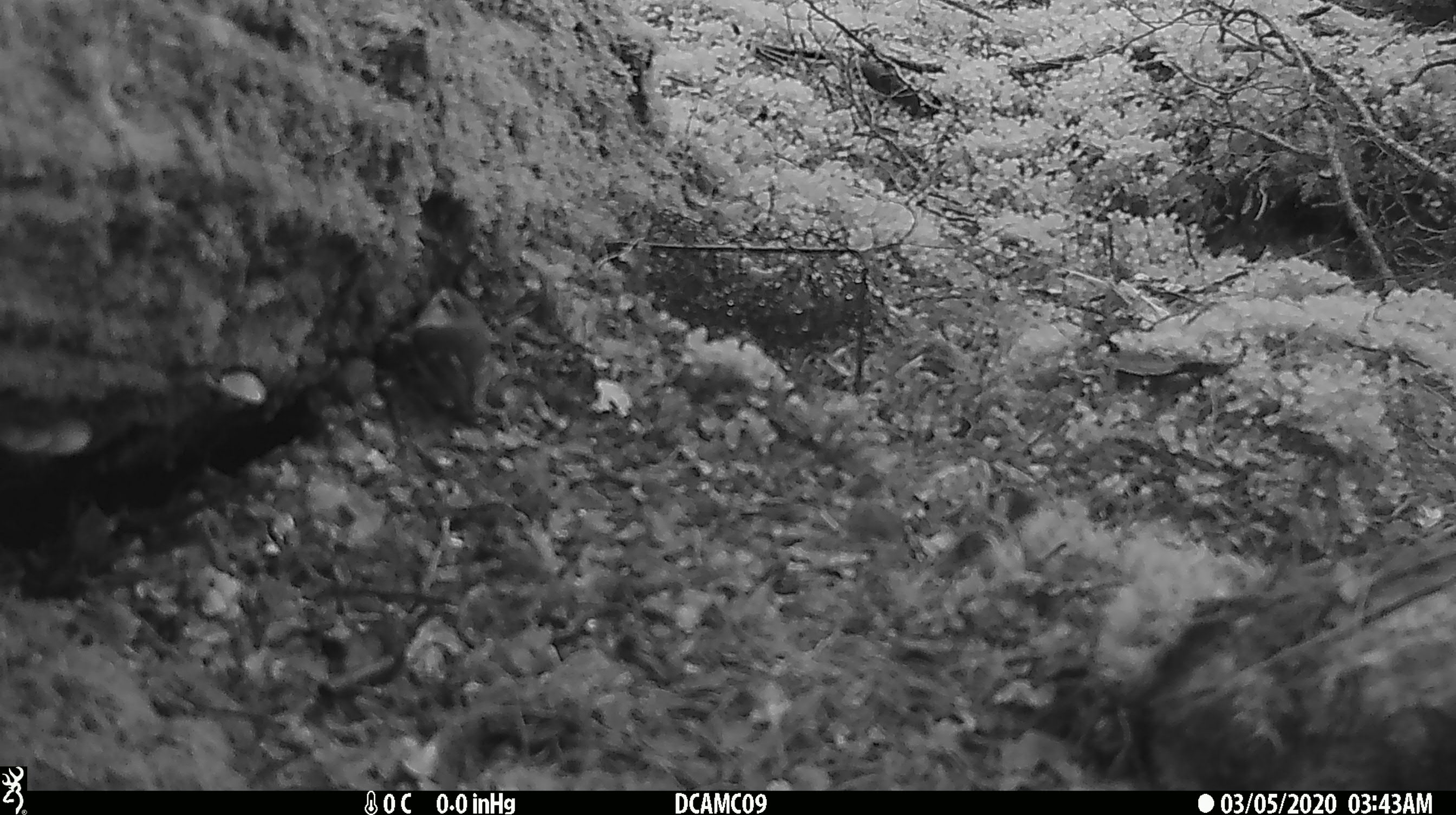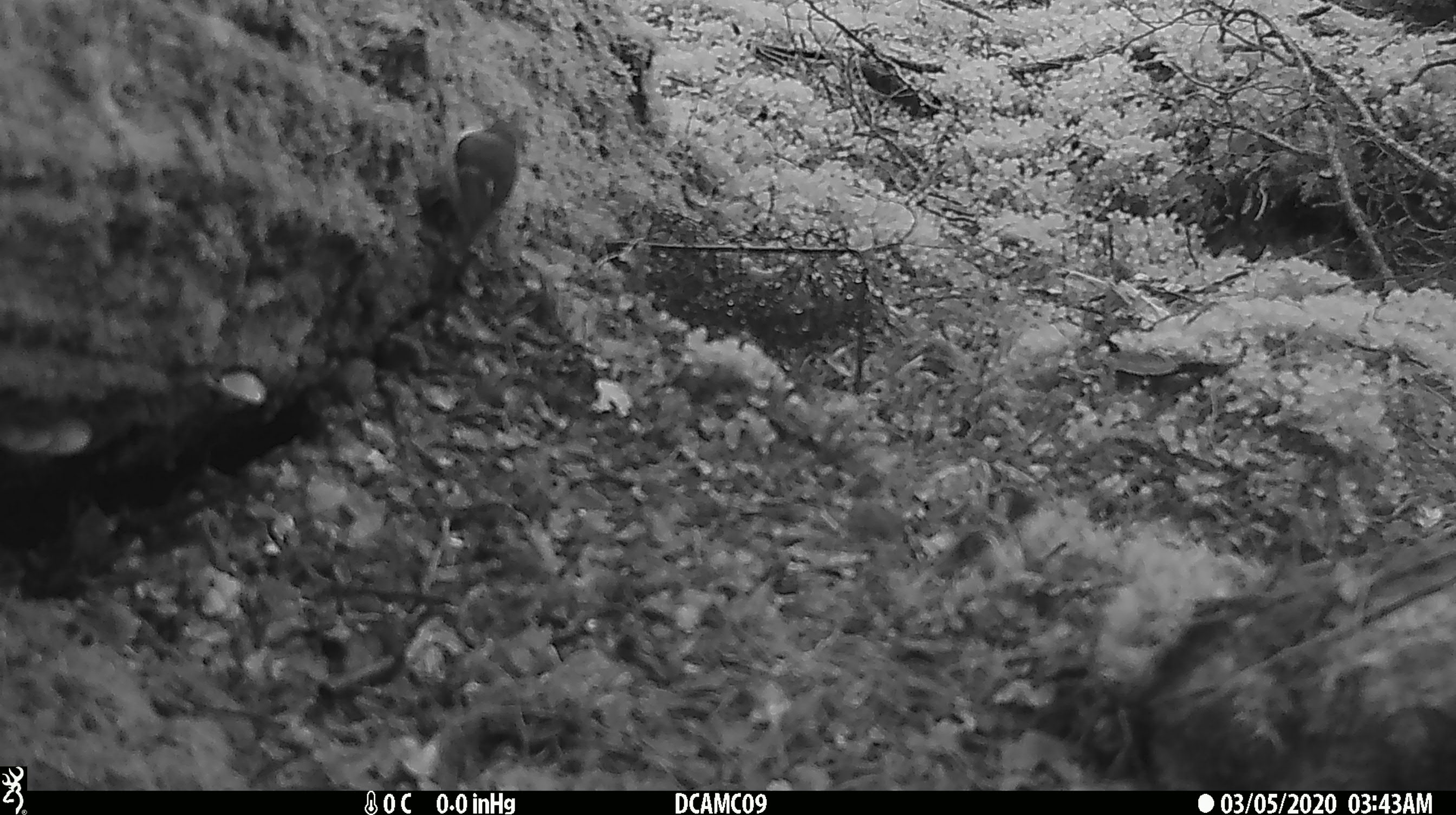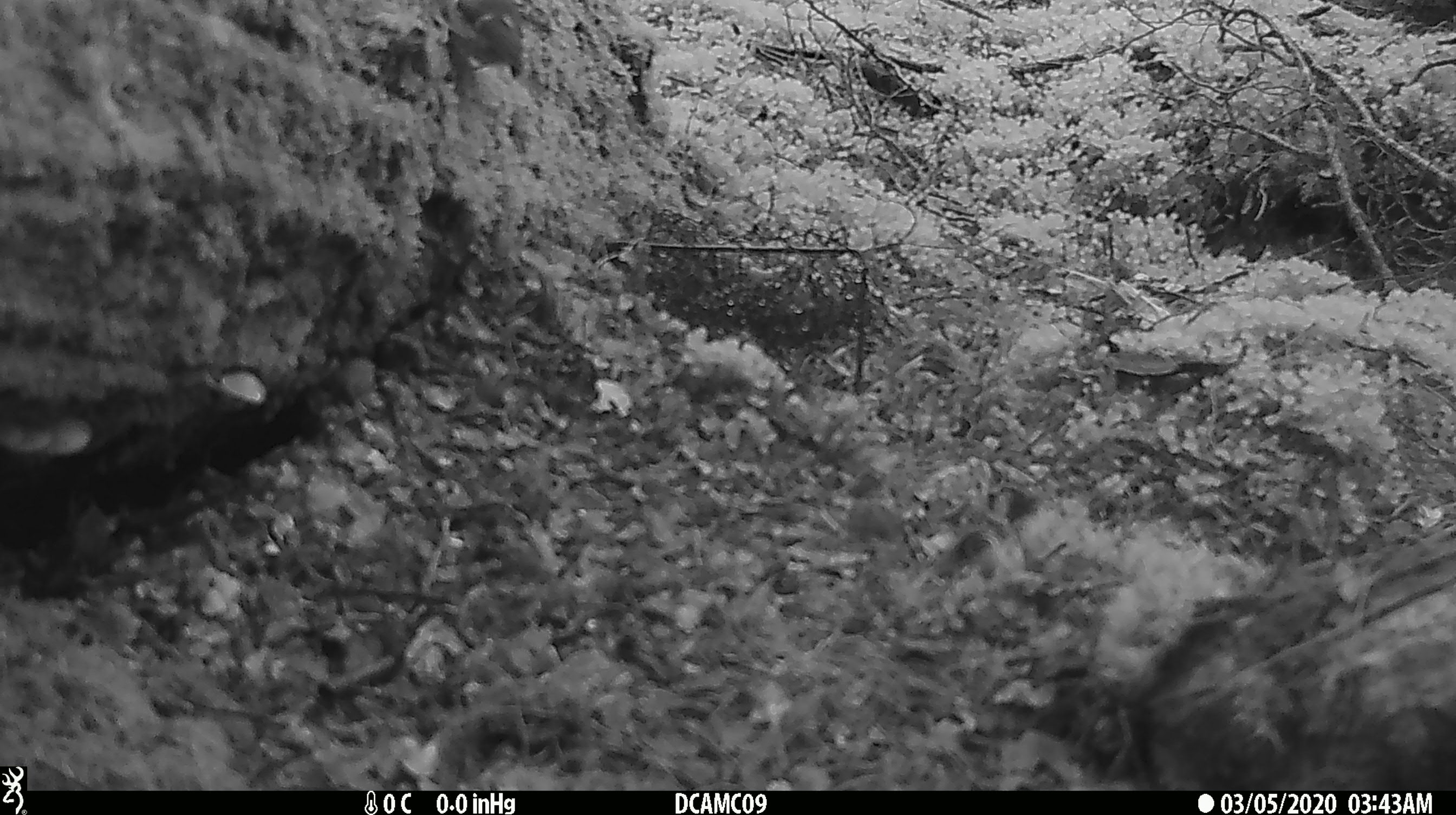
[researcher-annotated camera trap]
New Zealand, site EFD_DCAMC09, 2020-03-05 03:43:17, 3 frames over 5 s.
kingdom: Animalia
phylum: Chordata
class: Aves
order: Passeriformes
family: Acanthisittidae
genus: Acanthisitta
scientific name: Acanthisitta chloris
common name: rifleman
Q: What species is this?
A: Rifleman (Acanthisitta chloris).